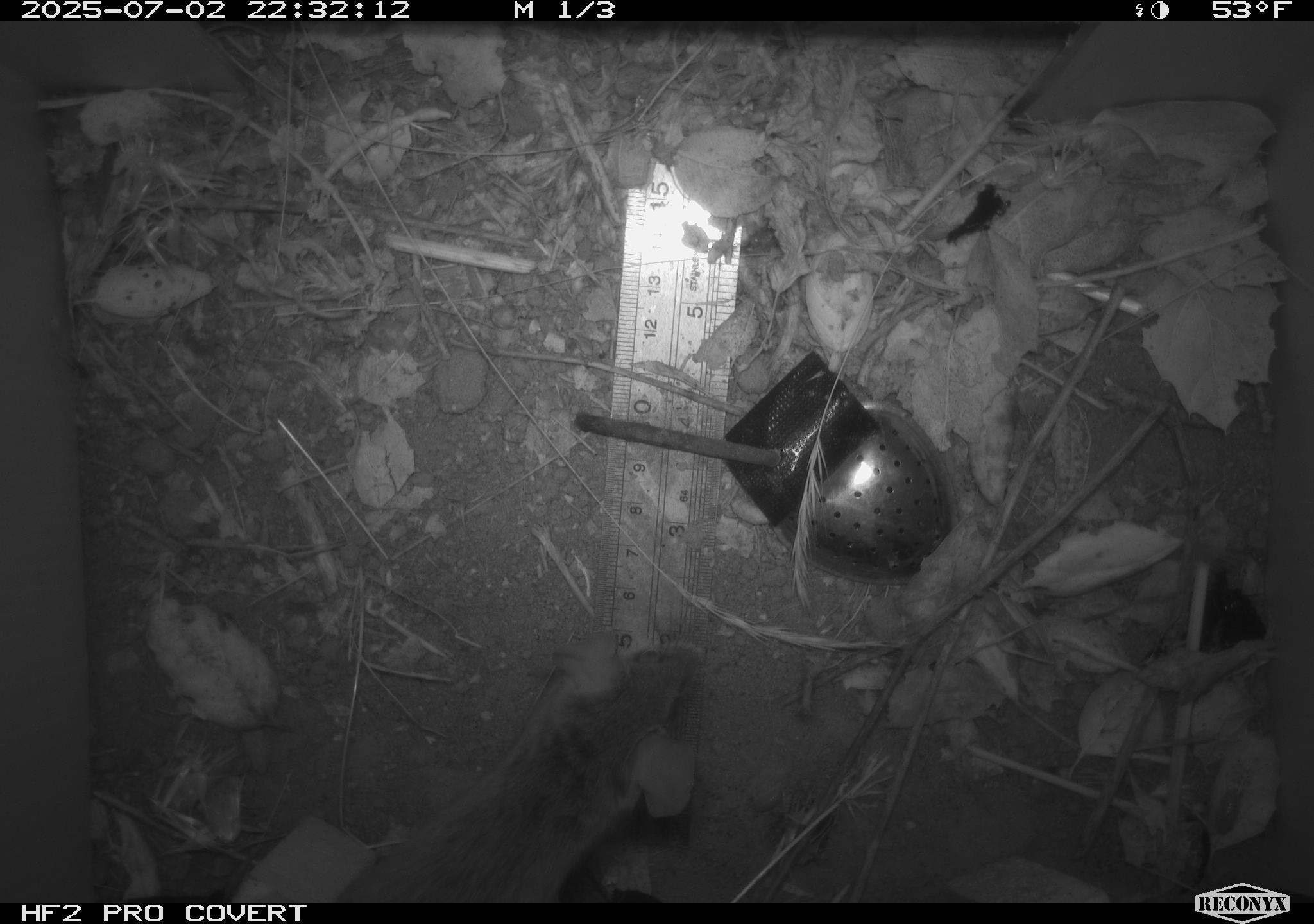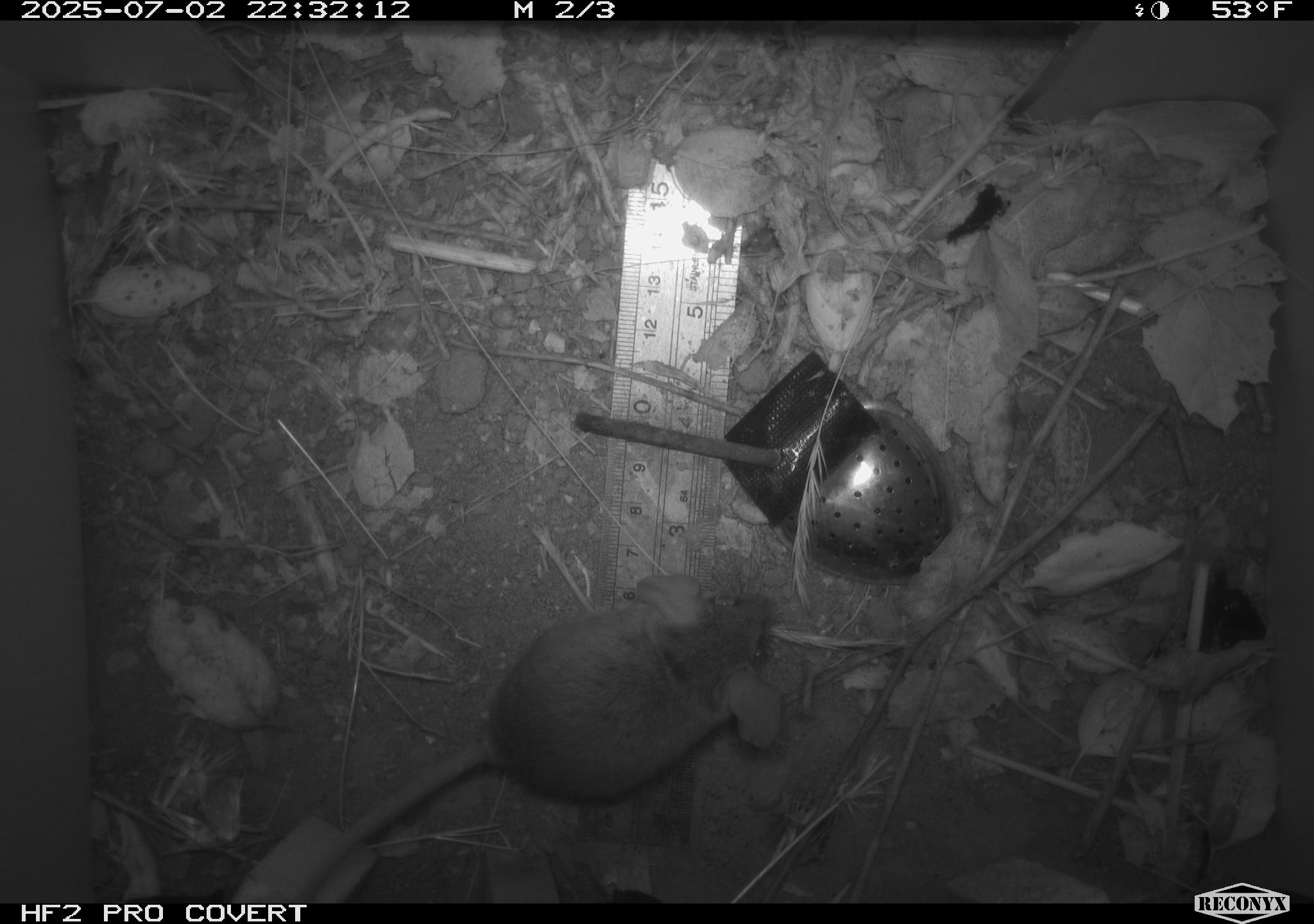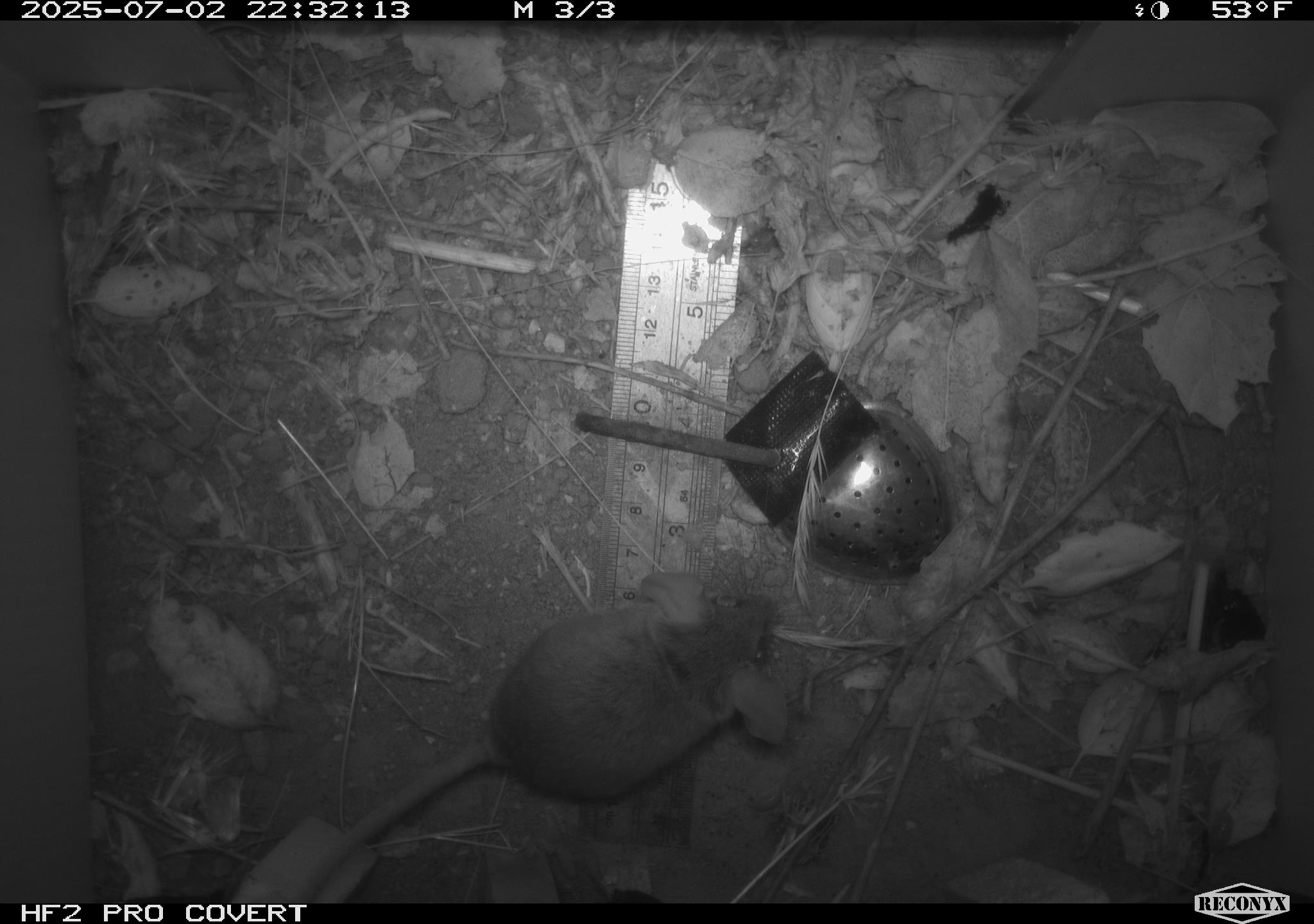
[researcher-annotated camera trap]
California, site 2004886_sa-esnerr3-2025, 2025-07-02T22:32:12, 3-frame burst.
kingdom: Animalia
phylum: Chordata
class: Mammalia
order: Rodentia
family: Muridae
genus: Rattus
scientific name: Rattus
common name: rat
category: rattus species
Rattus species (rat) (Rattus).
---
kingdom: Animalia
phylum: Chordata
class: Mammalia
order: Rodentia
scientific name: Rodentia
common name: rodent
Rodent (Rodentia).